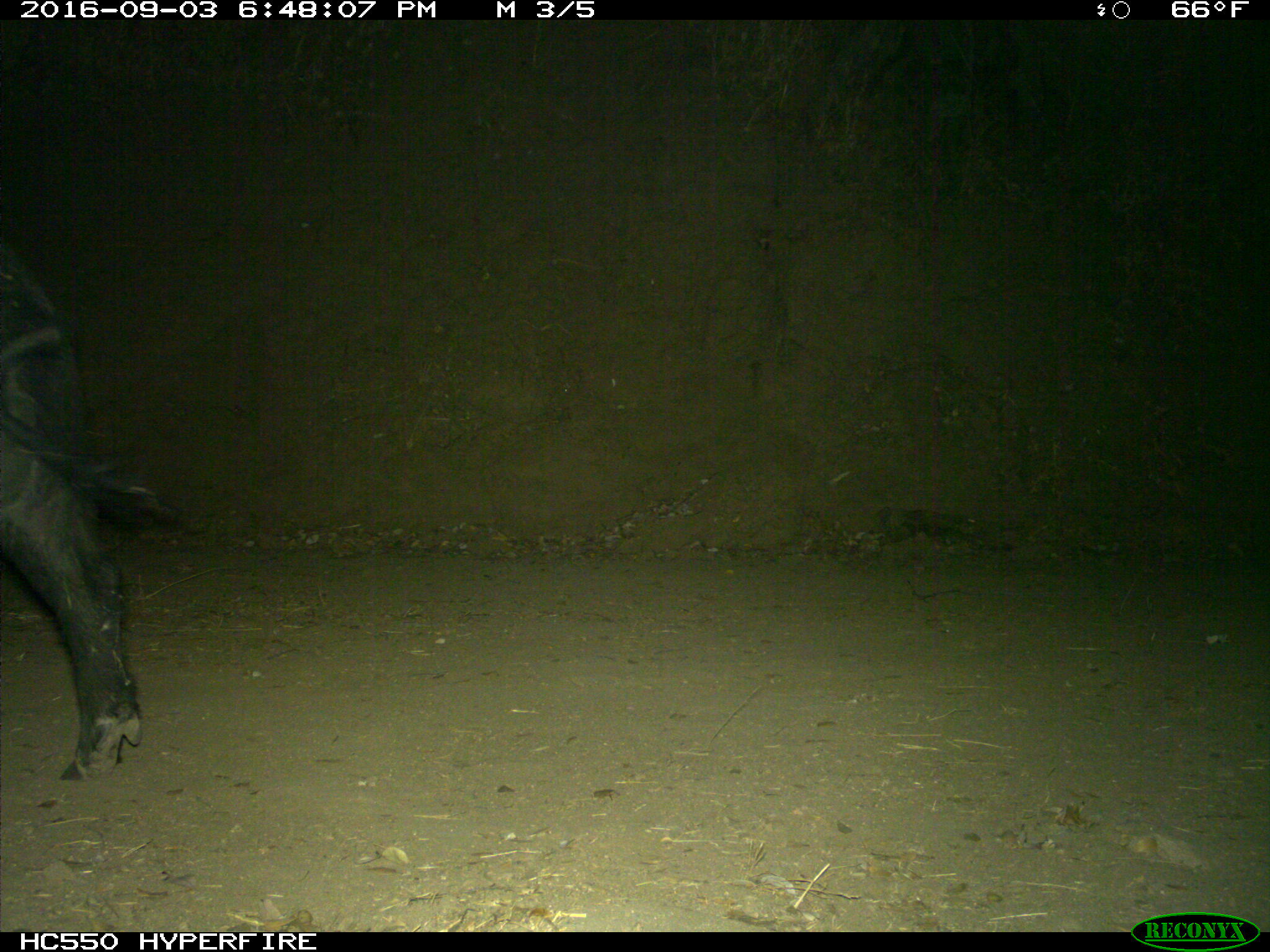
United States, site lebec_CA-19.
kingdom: Animalia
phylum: Chordata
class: Mammalia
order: Artiodactyla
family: Suidae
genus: Sus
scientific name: Sus scrofa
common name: wild boar